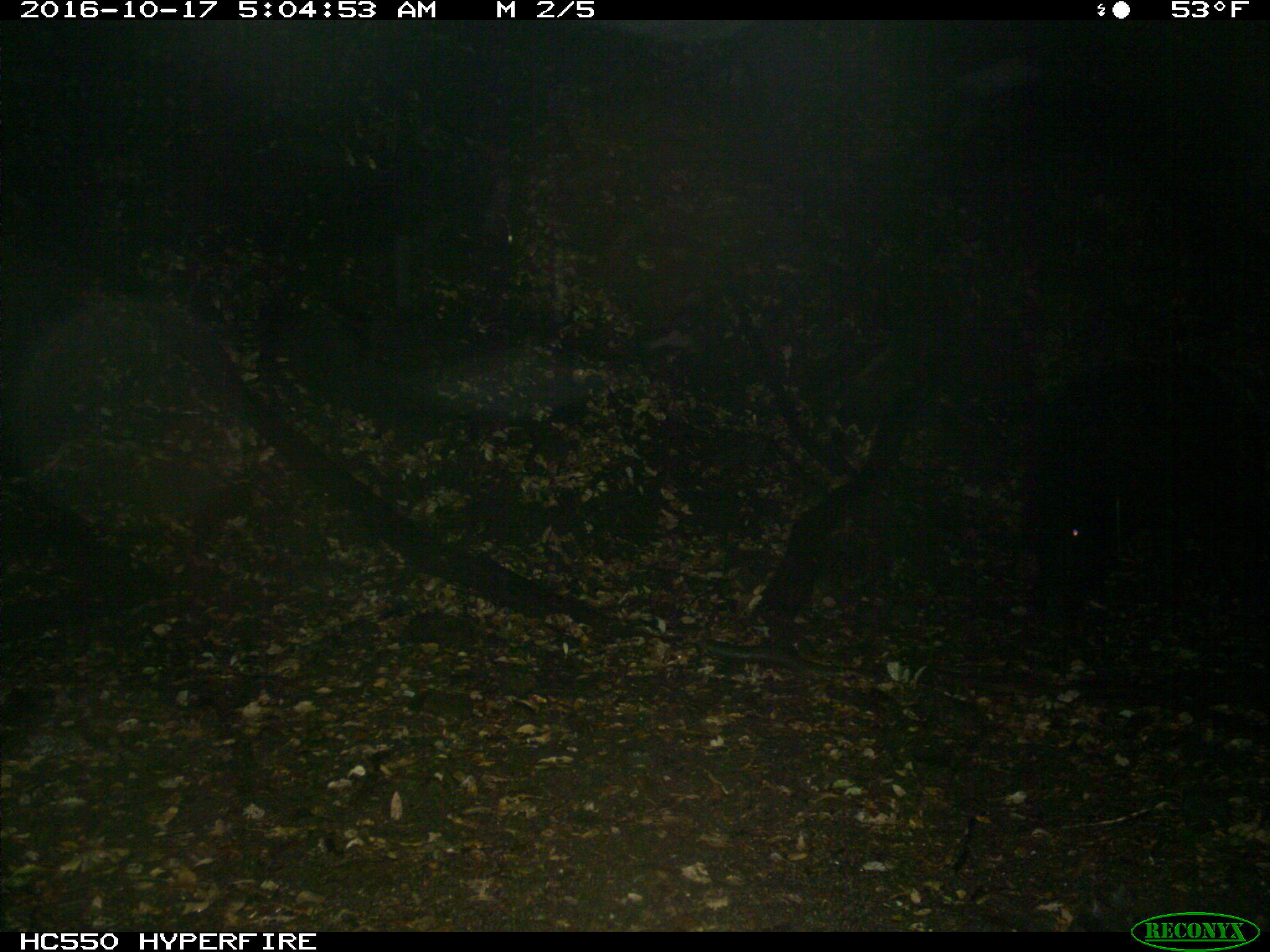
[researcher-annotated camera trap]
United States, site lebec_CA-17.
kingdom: Animalia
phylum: Chordata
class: Mammalia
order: Artiodactyla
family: Suidae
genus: Sus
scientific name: Sus scrofa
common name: wild boar